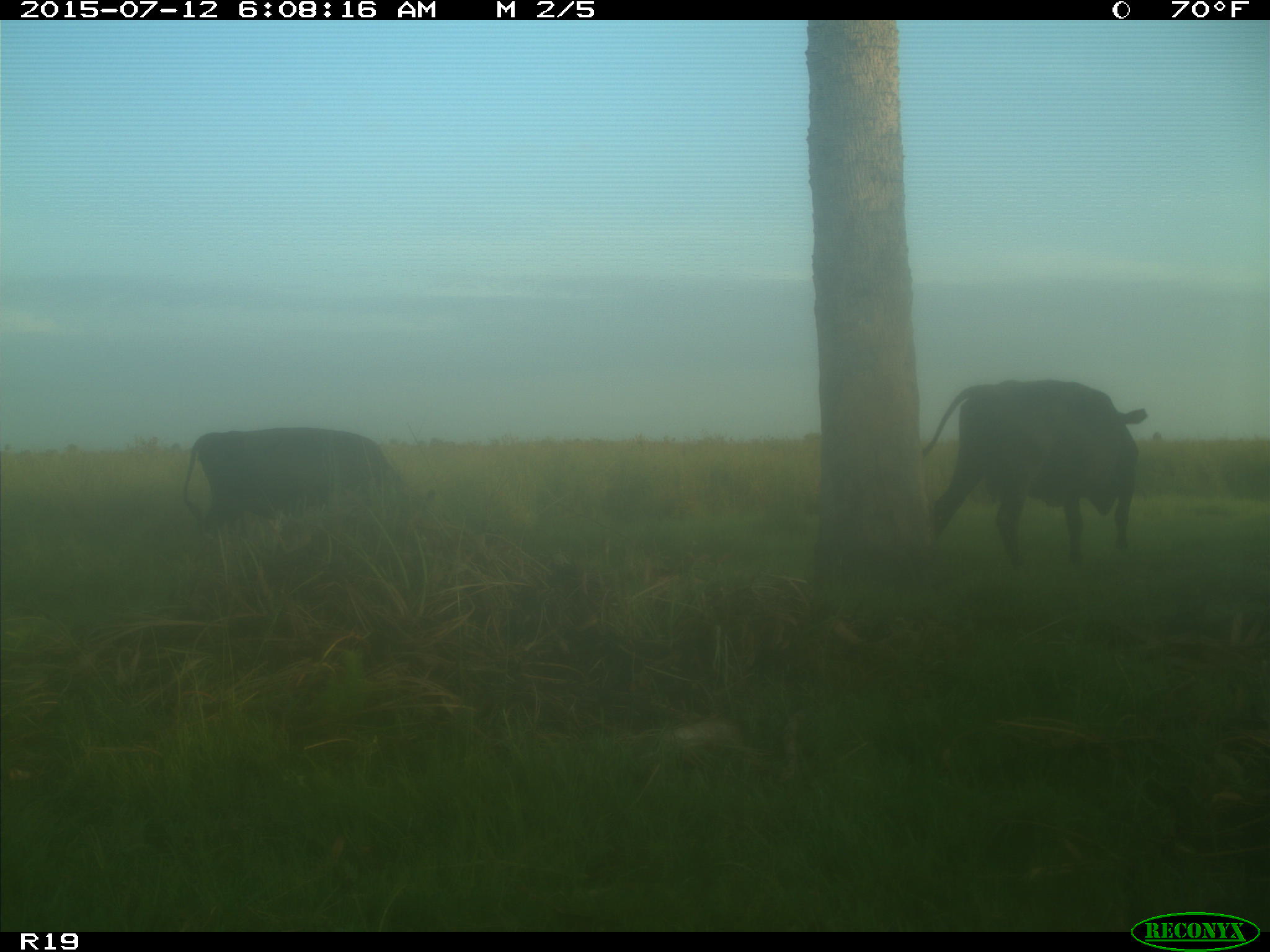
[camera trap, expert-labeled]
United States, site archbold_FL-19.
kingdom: Animalia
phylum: Chordata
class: Mammalia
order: Artiodactyla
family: Bovidae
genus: Bos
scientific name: Bos taurus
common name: domestic cow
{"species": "Bos taurus (domestic cow)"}